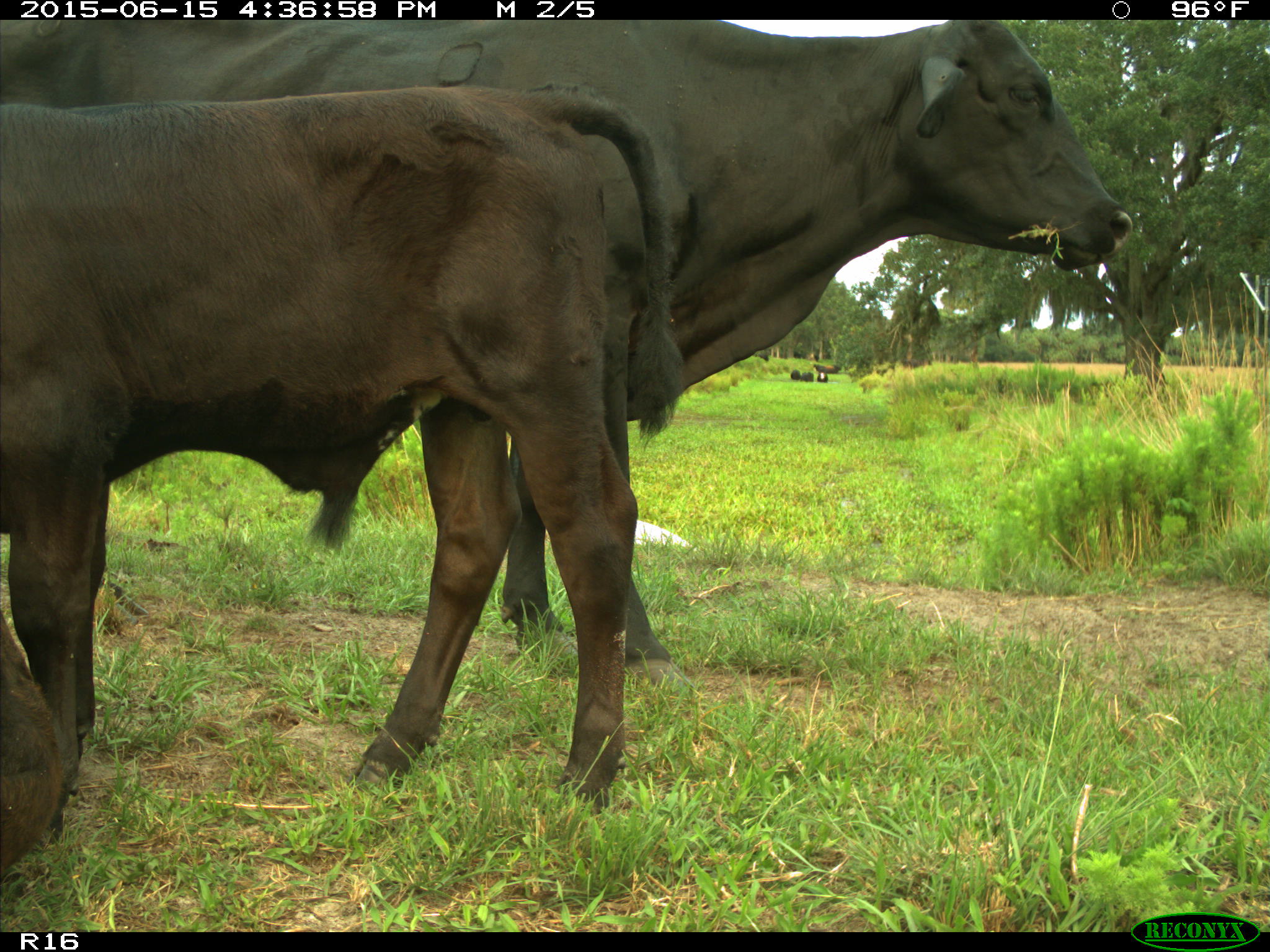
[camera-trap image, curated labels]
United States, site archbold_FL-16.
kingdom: Animalia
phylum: Chordata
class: Mammalia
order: Artiodactyla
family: Bovidae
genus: Bos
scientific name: Bos taurus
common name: domestic cow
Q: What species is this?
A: Bos taurus (domestic cow).